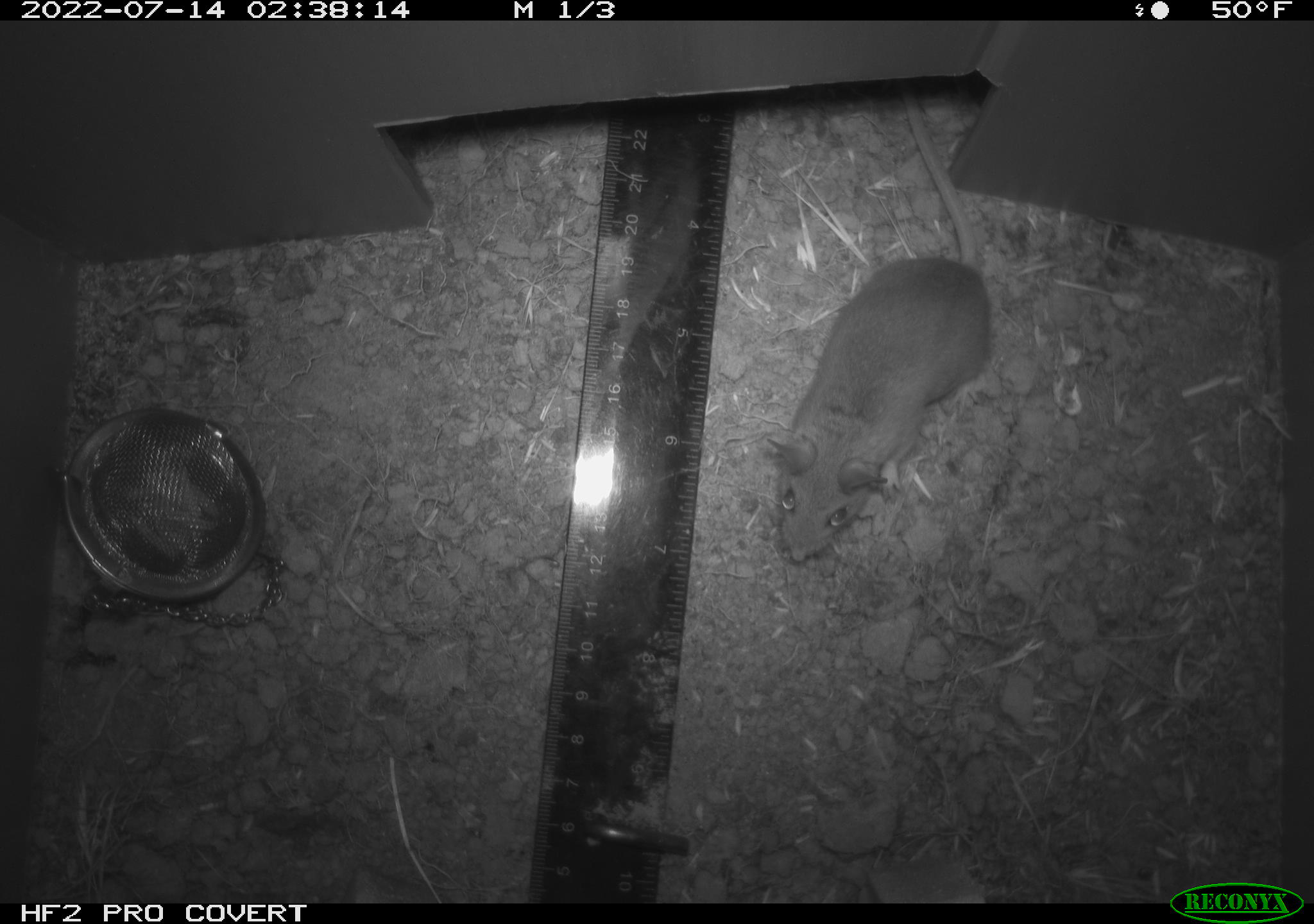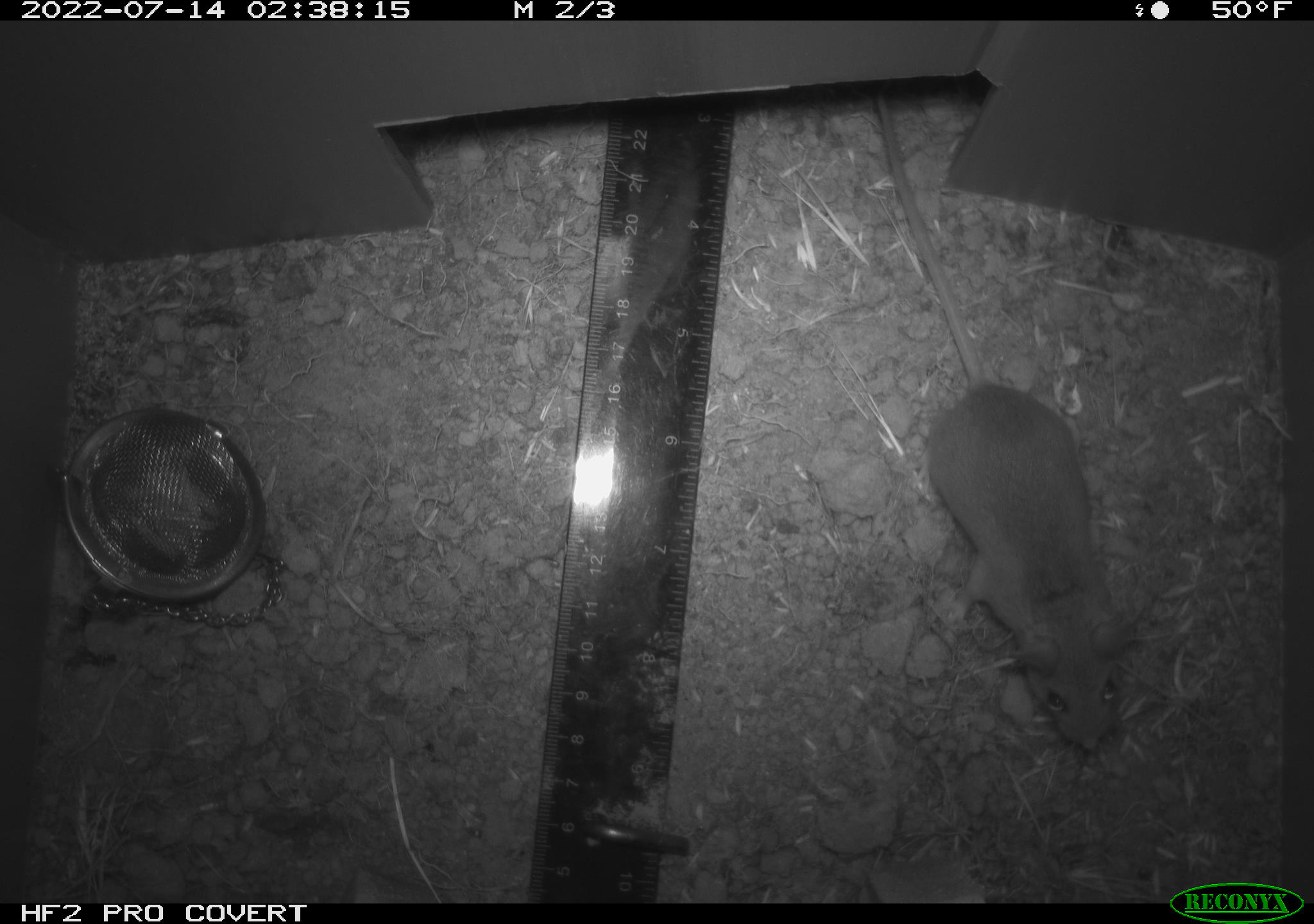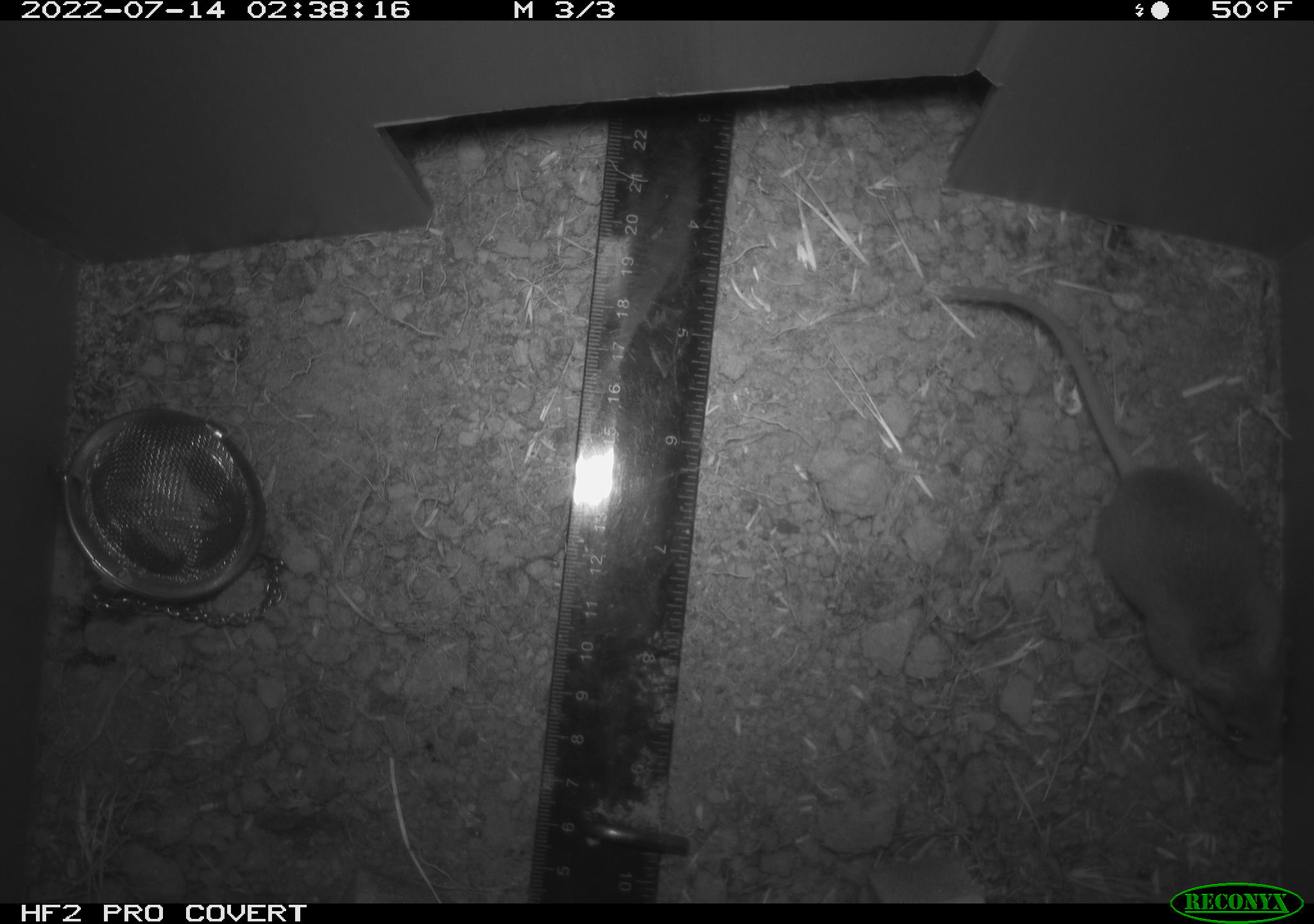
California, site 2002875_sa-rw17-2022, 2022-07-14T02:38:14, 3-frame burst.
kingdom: Animalia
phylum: Chordata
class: Mammalia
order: Rodentia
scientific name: Rodentia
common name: mouse species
Mouse species (Rodentia).